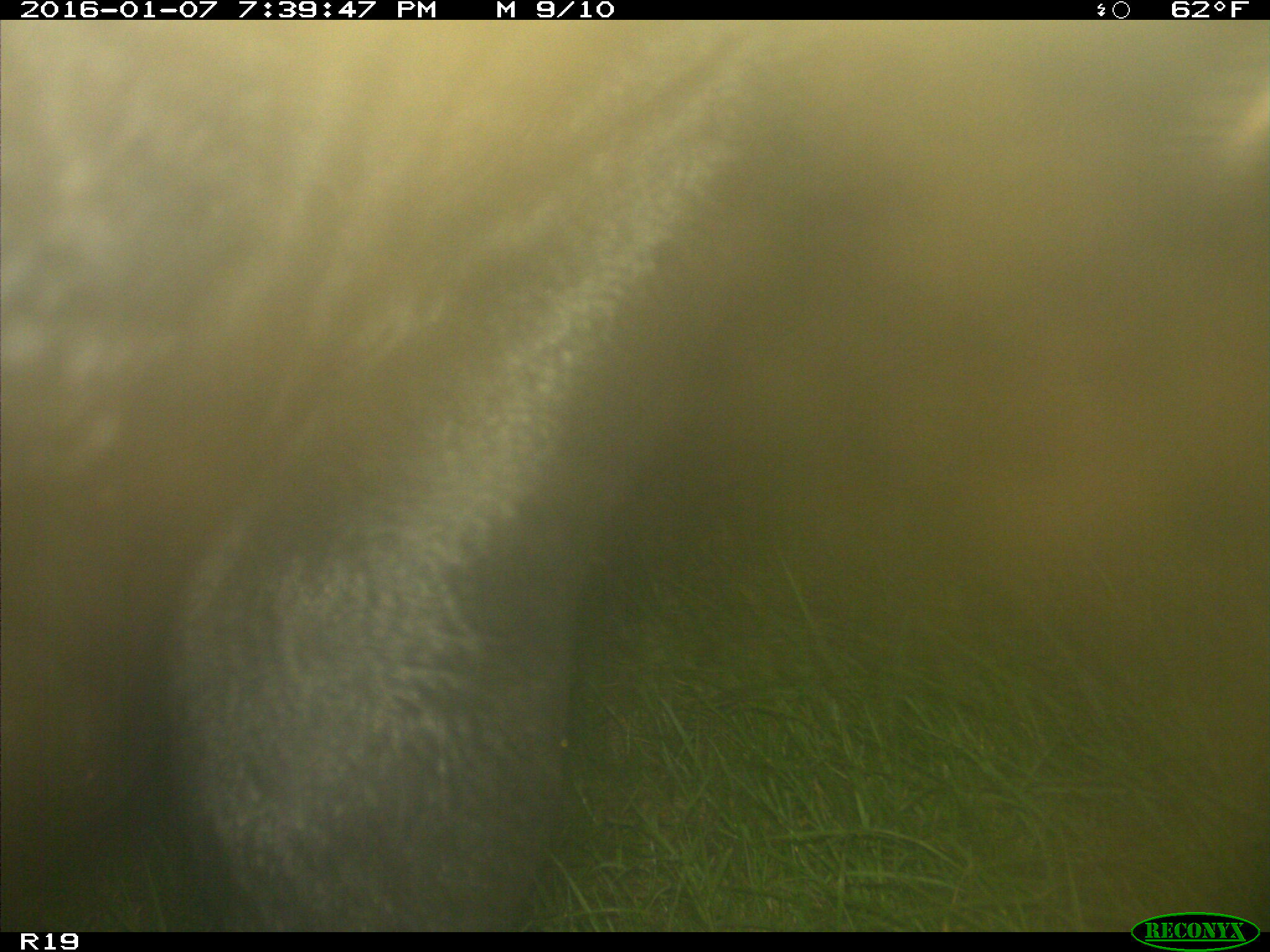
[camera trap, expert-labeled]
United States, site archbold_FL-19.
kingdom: Animalia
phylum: Chordata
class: Mammalia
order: Artiodactyla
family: Bovidae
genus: Bos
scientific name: Bos taurus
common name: domestic cow